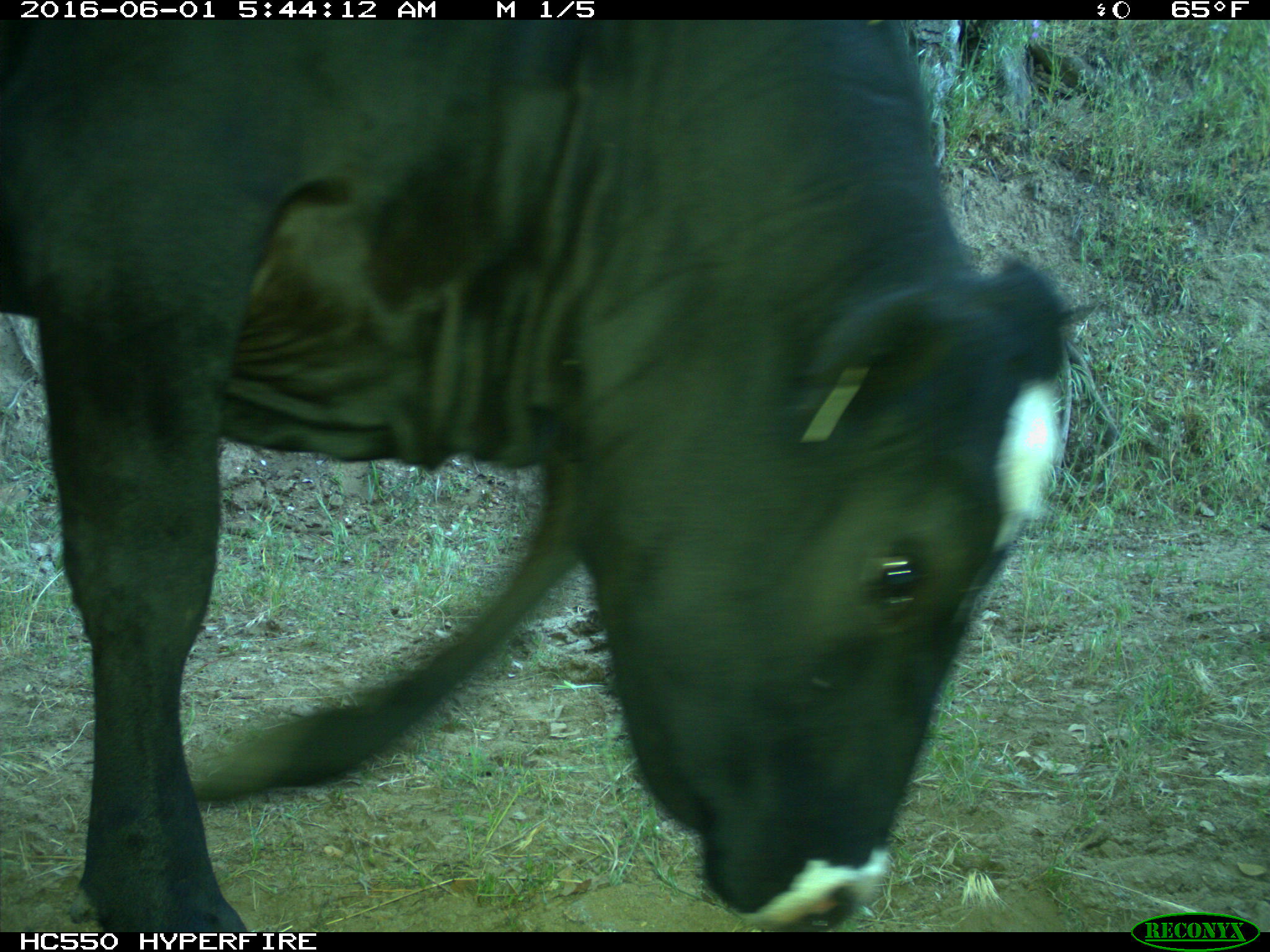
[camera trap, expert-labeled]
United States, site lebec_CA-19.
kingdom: Animalia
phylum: Chordata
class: Mammalia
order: Artiodactyla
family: Bovidae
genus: Bos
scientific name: Bos taurus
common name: domestic cow